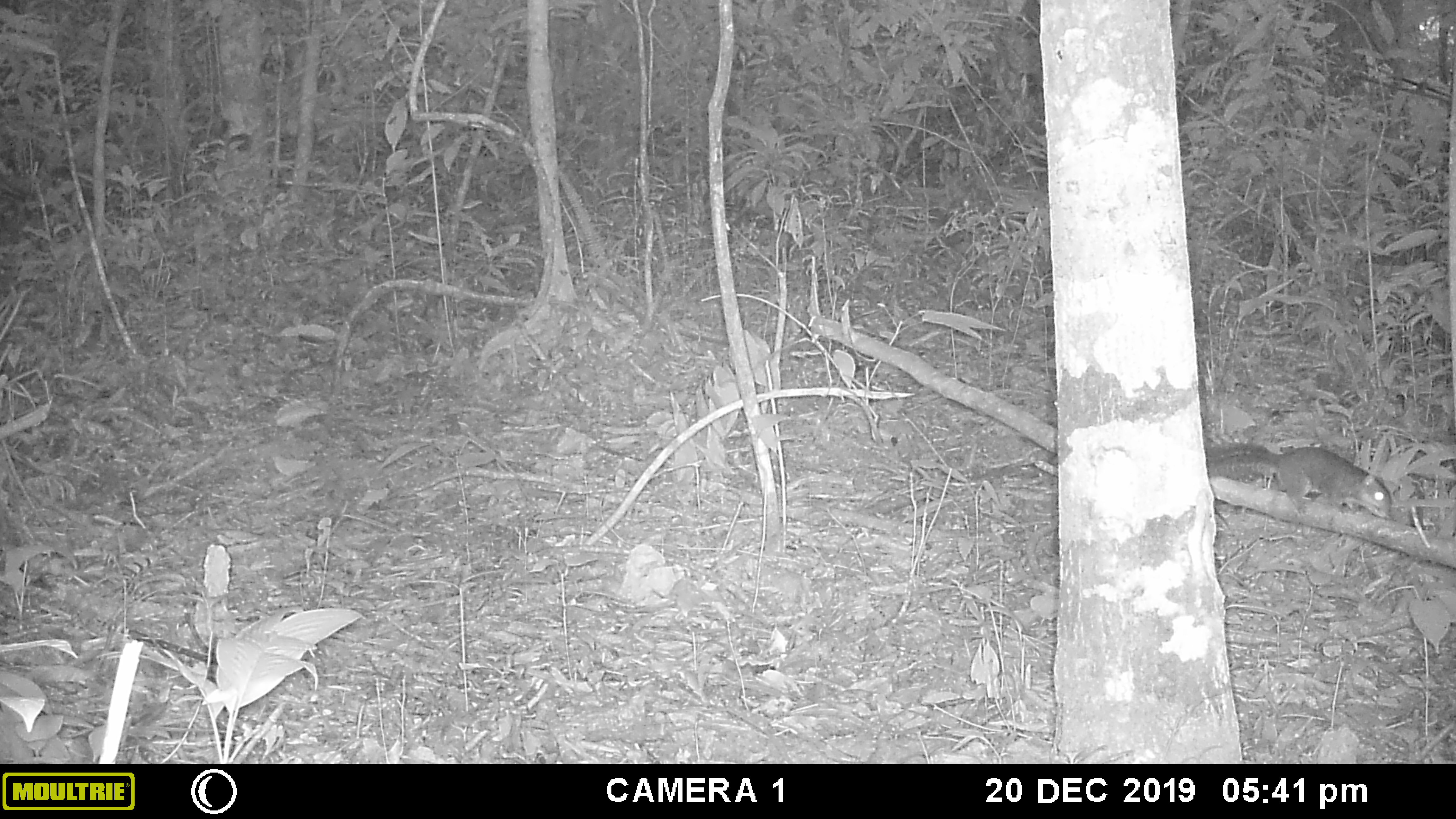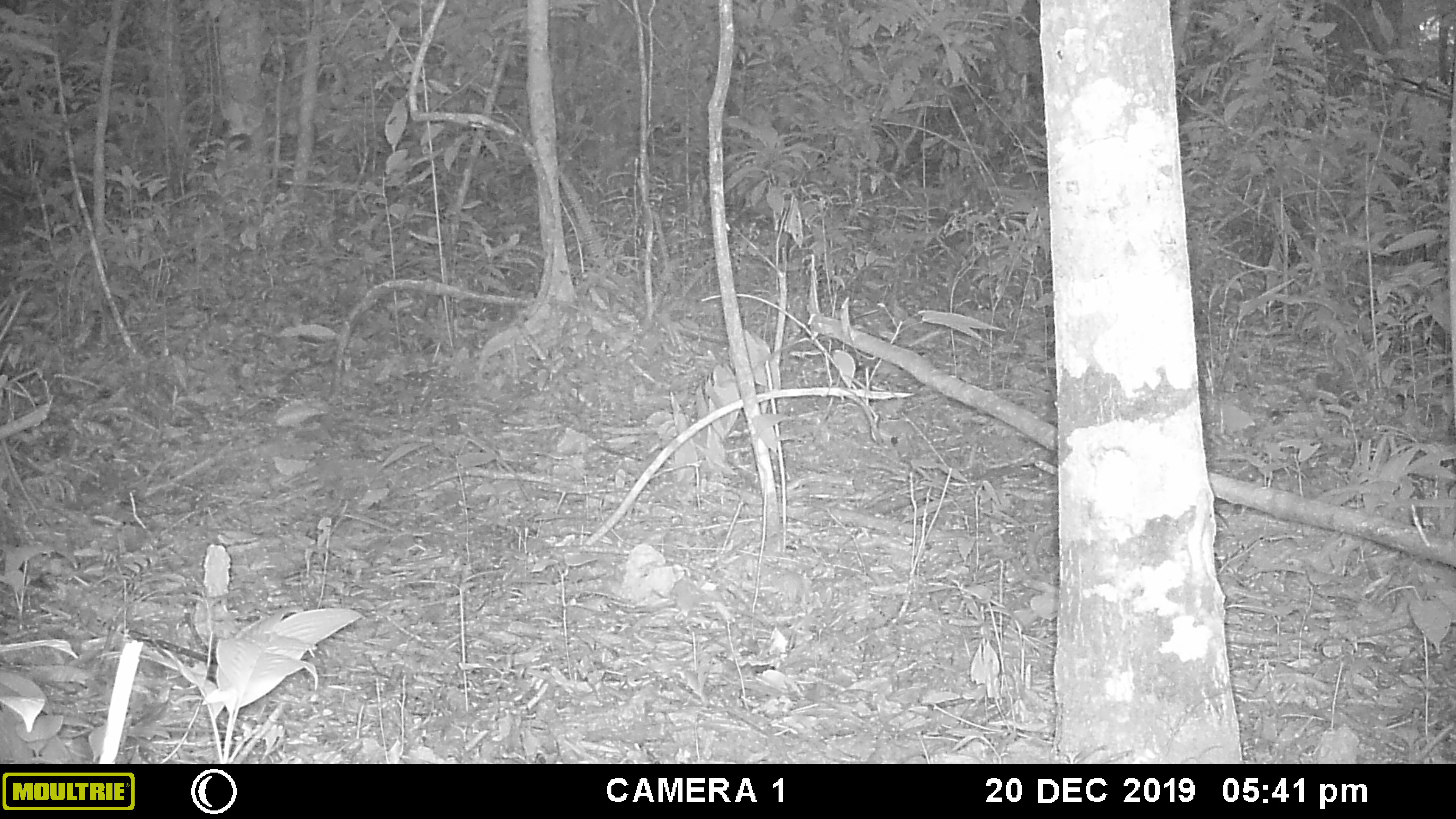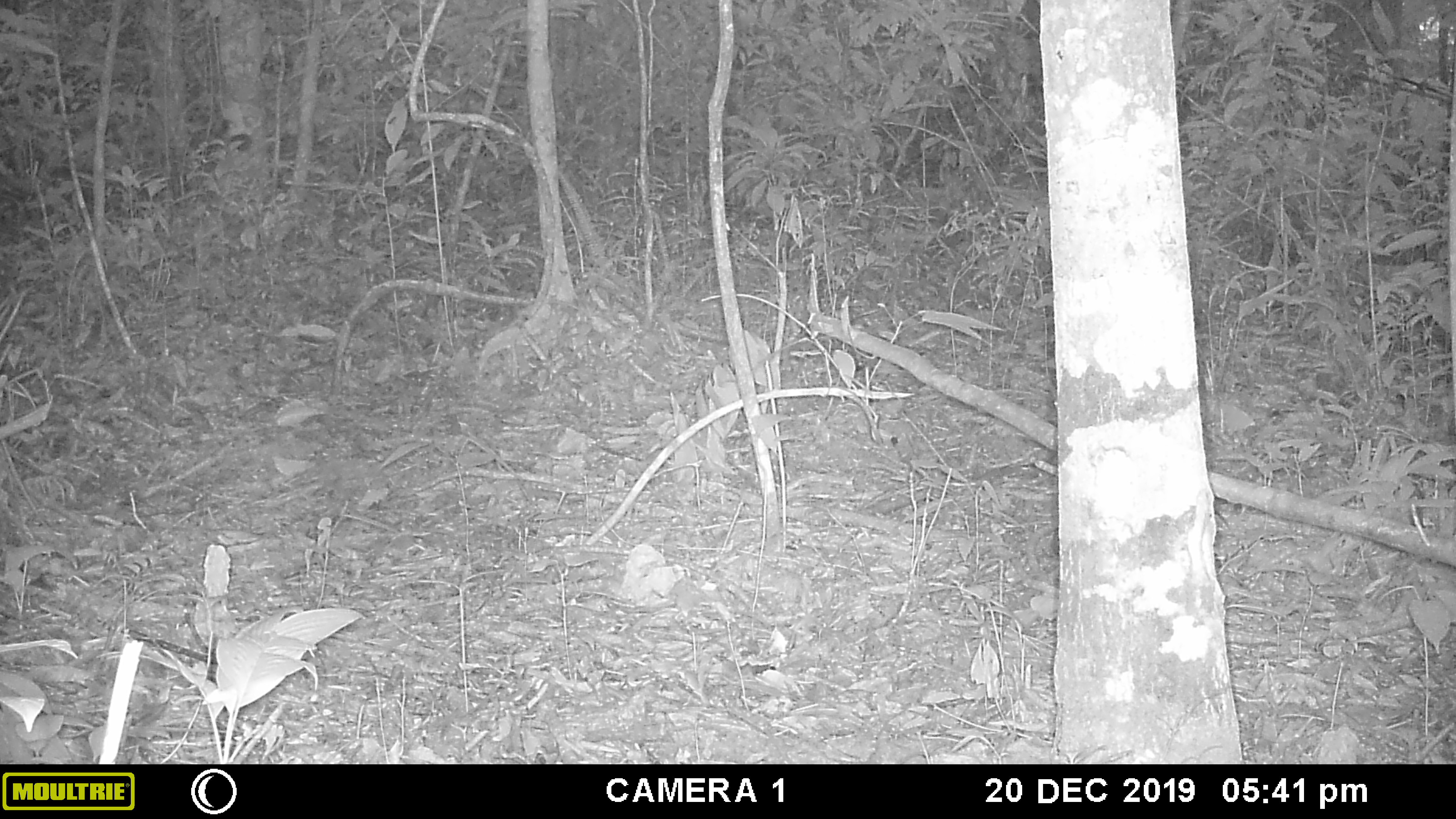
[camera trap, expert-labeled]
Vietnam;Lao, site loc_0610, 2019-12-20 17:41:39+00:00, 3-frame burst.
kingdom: Animalia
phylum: Chordata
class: Mammalia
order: Rodentia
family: Sciuridae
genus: Dremomys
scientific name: Dremomys rufigenis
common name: red-cheeked squirrel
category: red cheeked squirrel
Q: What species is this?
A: Red cheeked squirrel (red-cheeked squirrel) (Dremomys rufigenis).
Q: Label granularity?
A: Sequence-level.